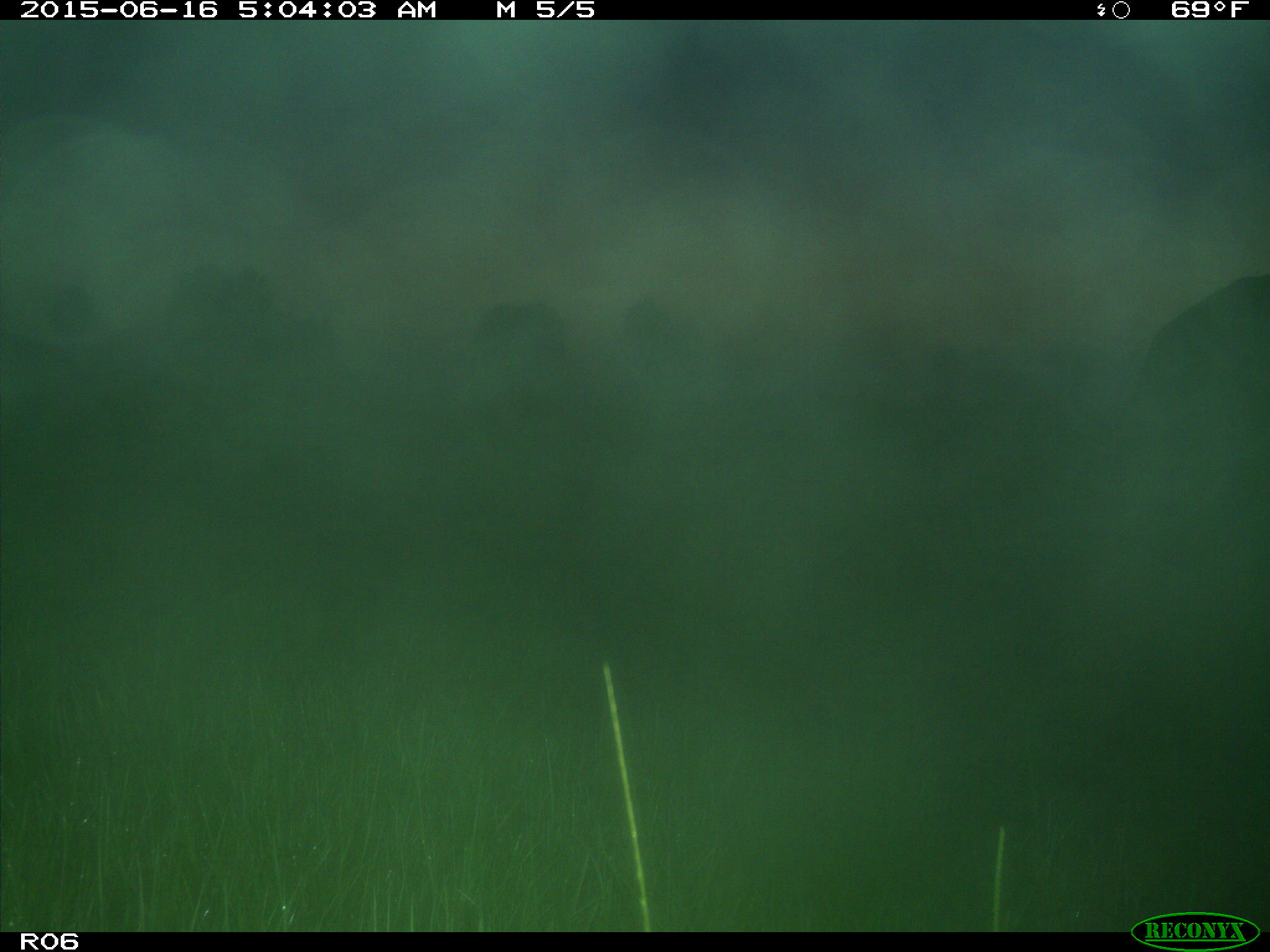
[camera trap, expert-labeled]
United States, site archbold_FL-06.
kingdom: Animalia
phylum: Chordata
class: Mammalia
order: Artiodactyla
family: Bovidae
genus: Bos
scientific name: Bos taurus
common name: domestic cow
Bos taurus (domestic cow).